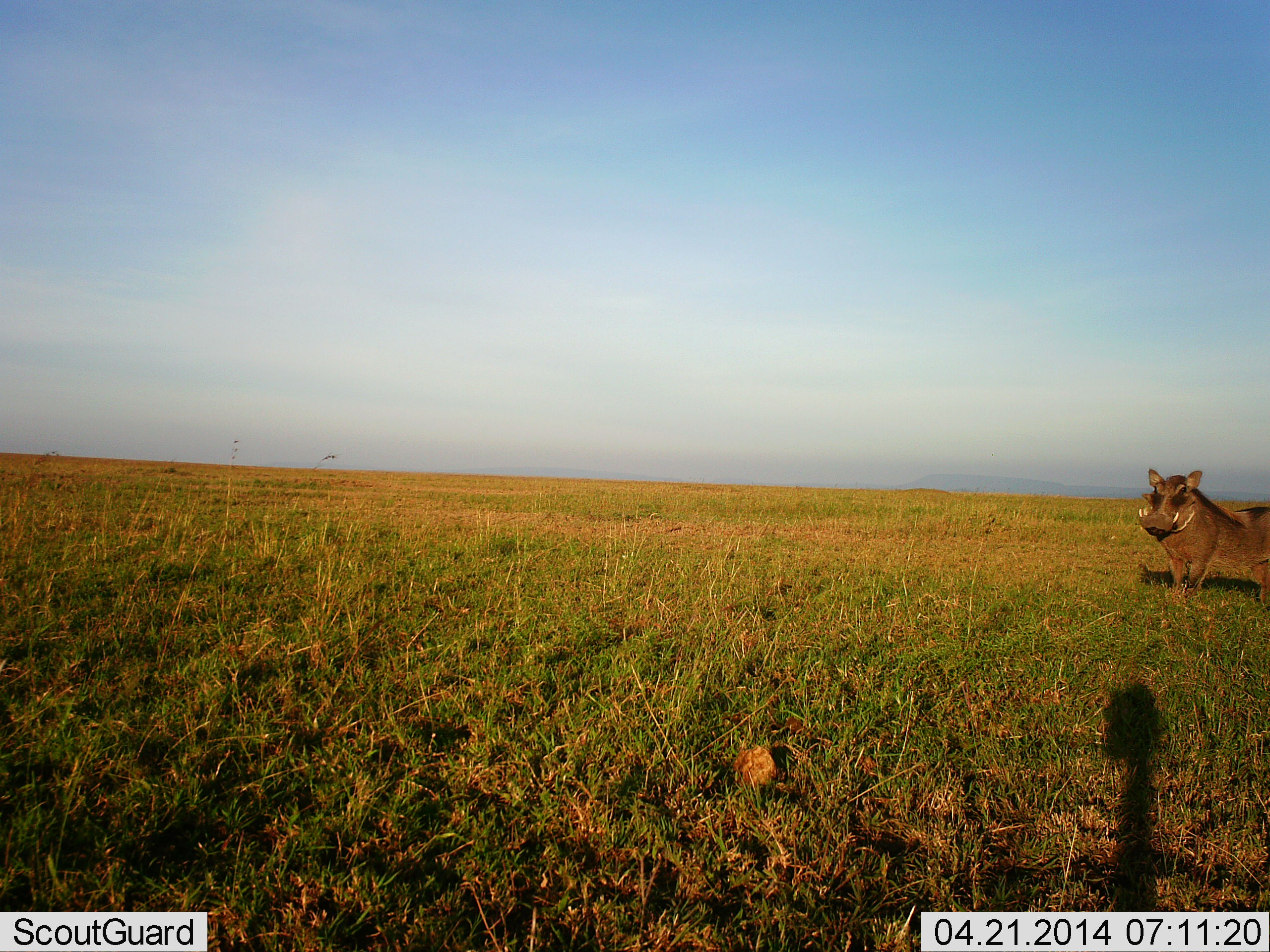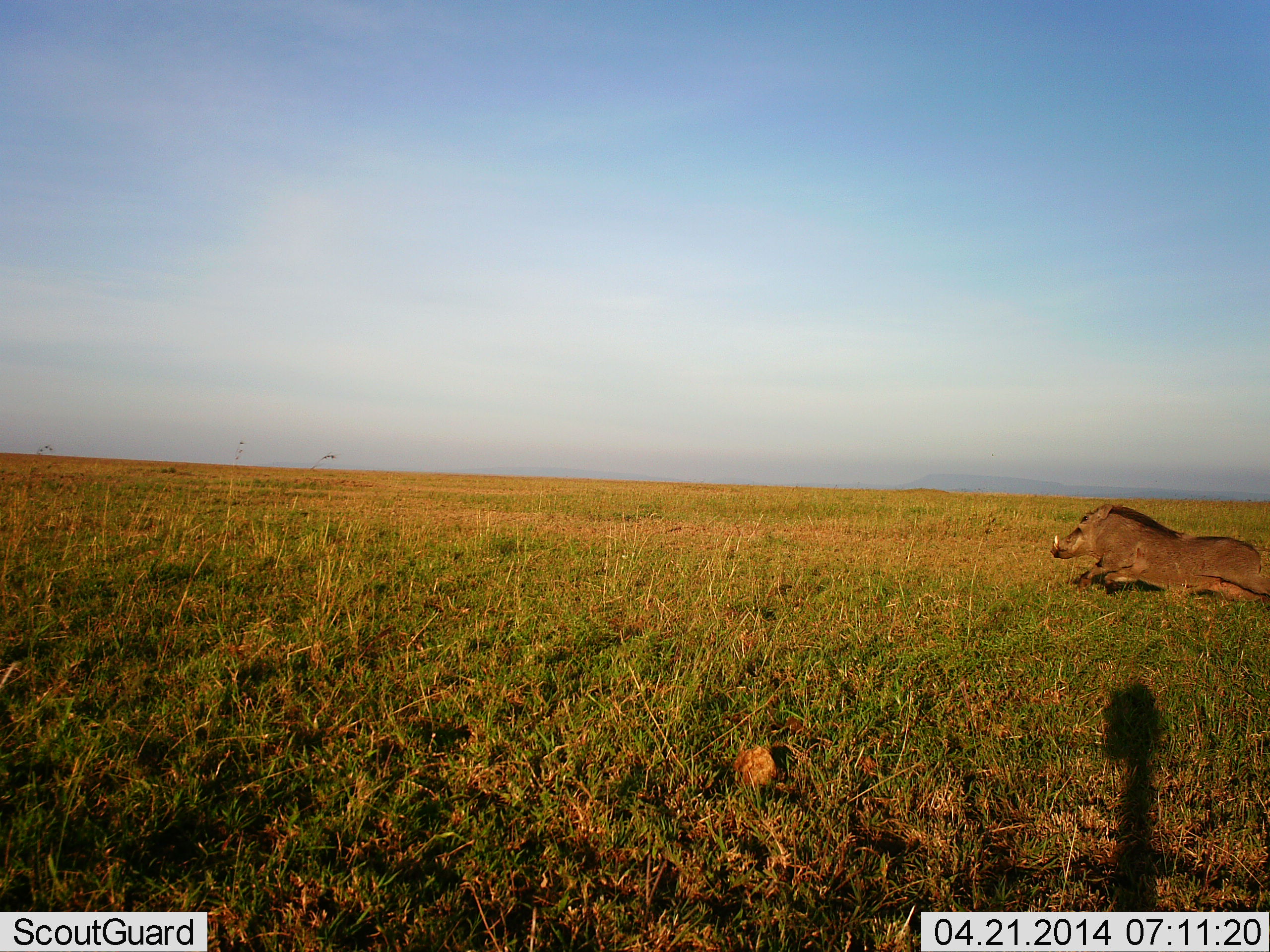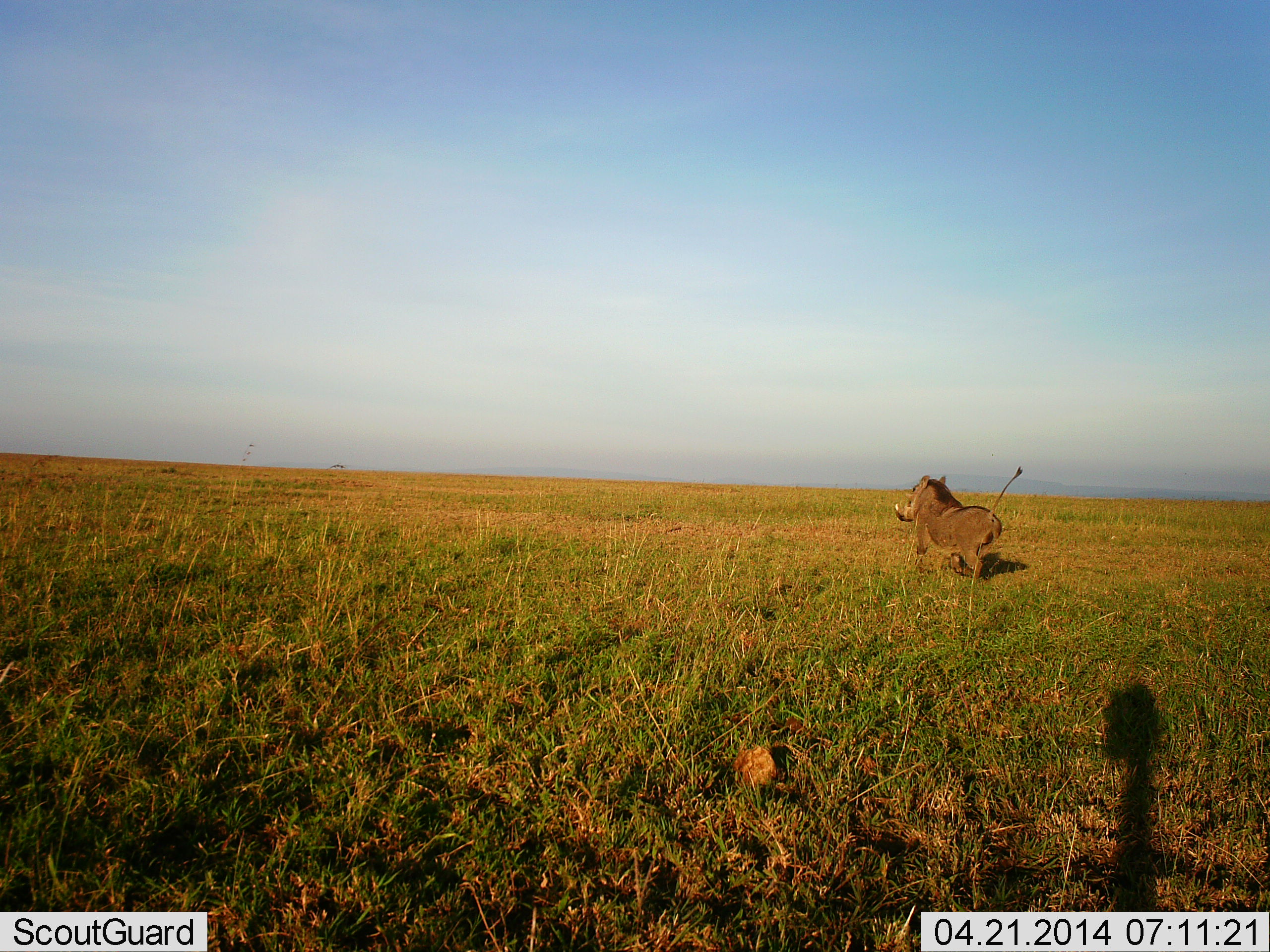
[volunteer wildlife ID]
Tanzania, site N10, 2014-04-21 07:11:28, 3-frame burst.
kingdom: Animalia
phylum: Chordata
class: Mammalia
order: Artiodactyla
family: Suidae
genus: Phacochoerus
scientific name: Phacochoerus africanus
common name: warthog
Warthog (Phacochoerus africanus), count 1. Behavior (volunteer vote fractions): standing 0%, resting 0%, moving 100%, interacting 0%. Young present (vote fraction): 0%. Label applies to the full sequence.